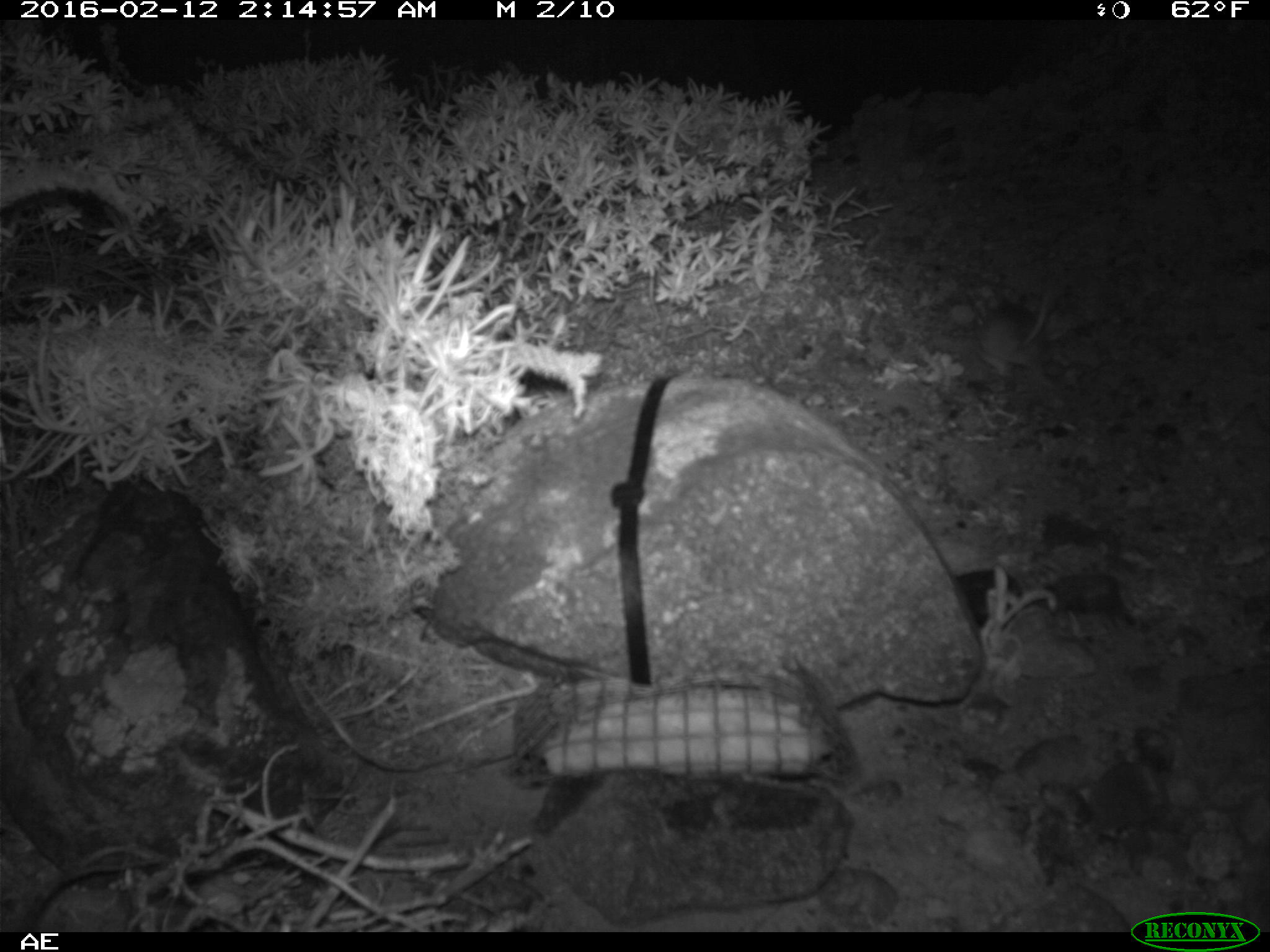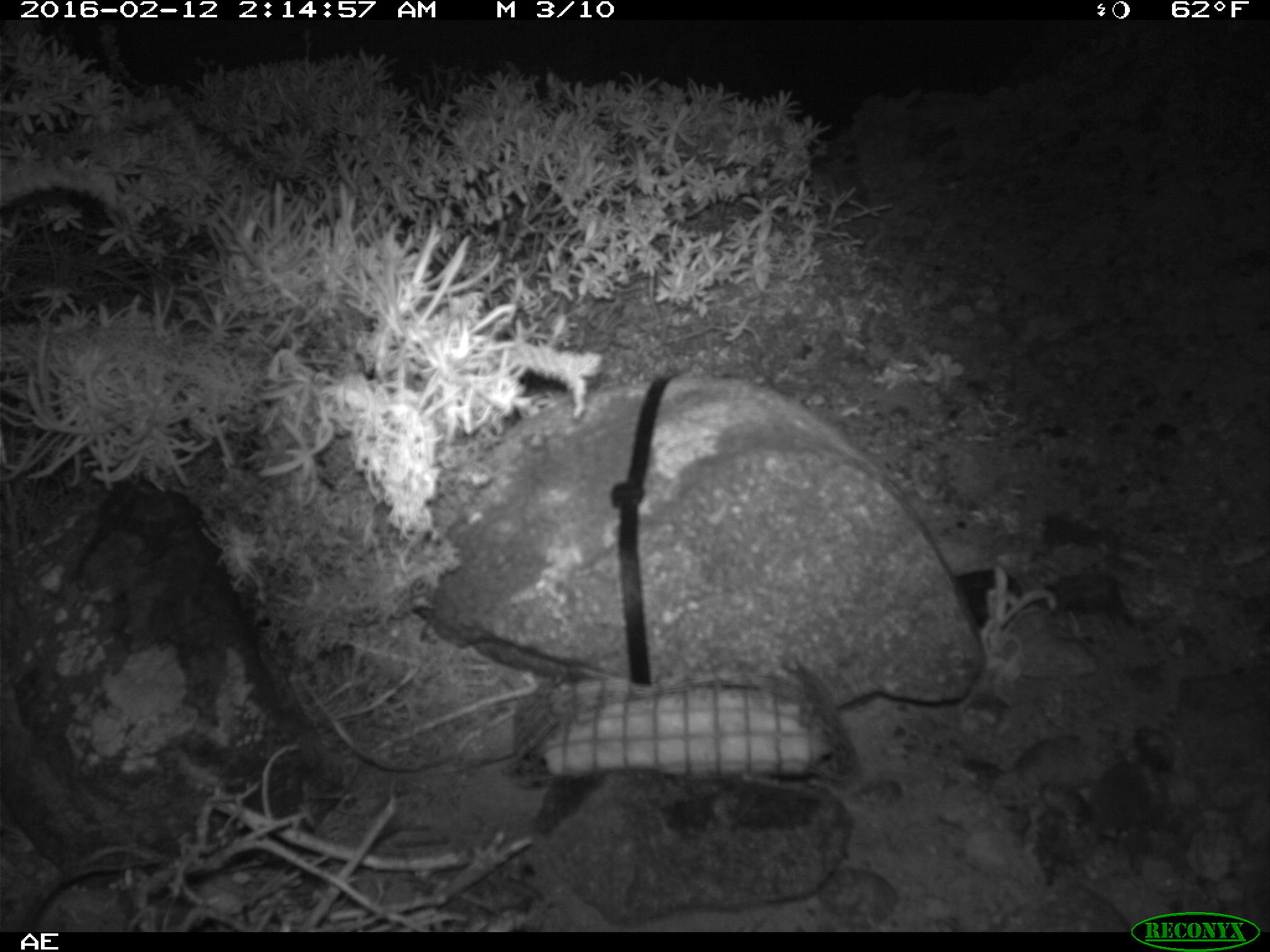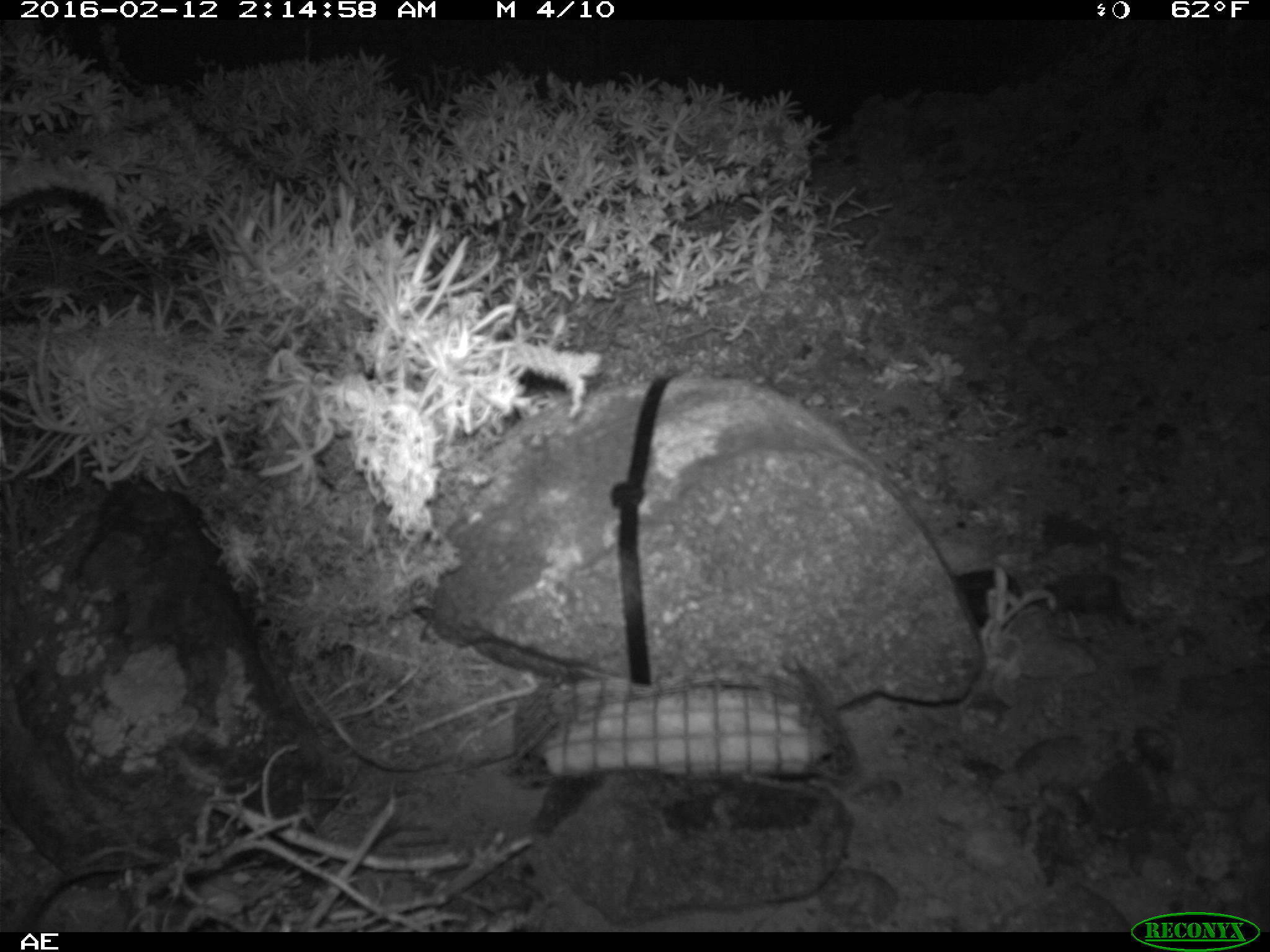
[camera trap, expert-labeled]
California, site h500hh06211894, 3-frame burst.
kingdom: Animalia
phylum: Chordata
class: Mammalia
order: Rodentia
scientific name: Rodentia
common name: rodent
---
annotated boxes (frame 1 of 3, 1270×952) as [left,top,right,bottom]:
rodent: [977,274,1057,372]